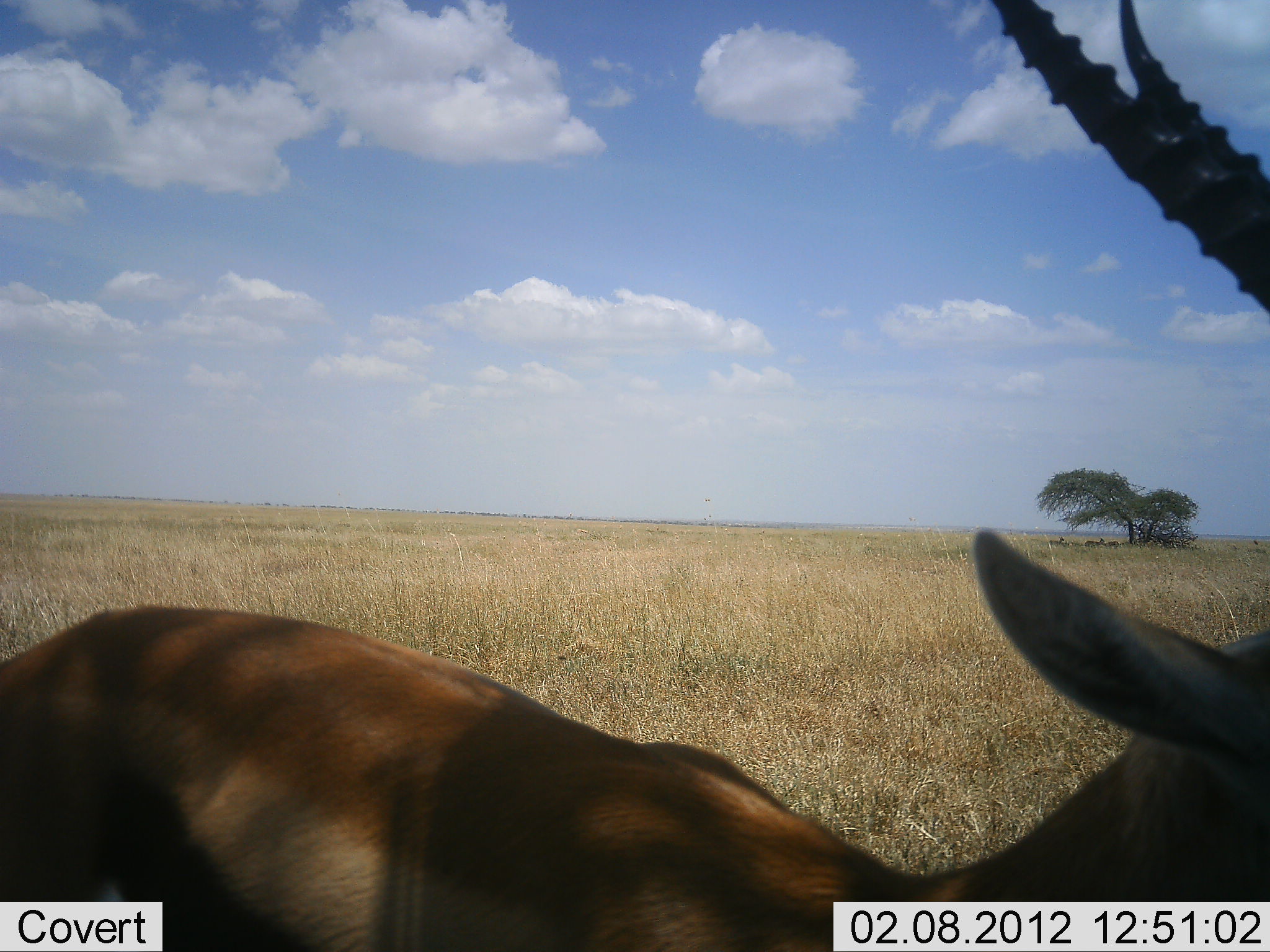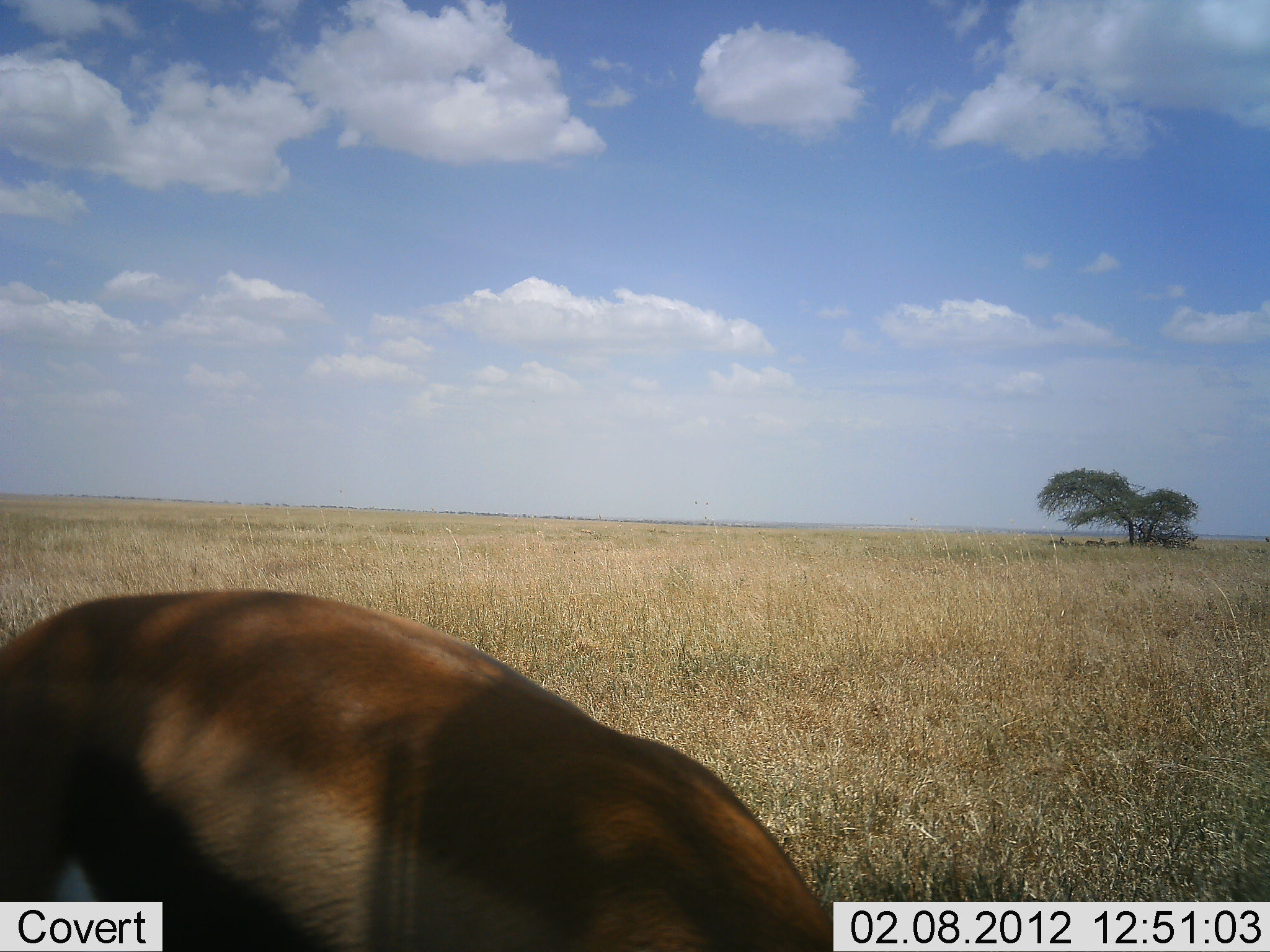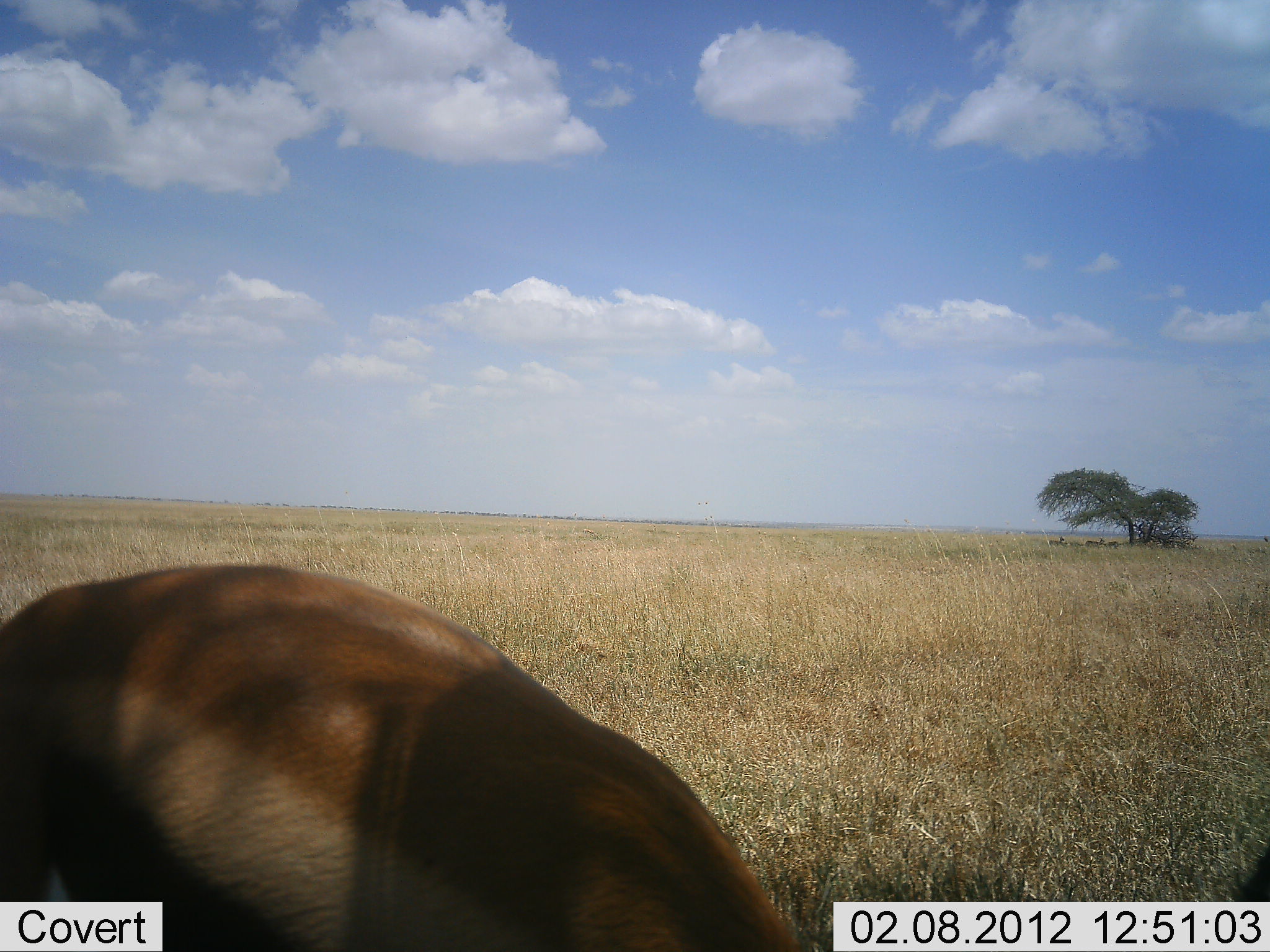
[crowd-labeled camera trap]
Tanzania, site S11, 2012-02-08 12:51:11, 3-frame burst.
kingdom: Animalia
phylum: Chordata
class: Mammalia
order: Artiodactyla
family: Bovidae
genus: Eudorcas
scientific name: Eudorcas thomsonii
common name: thomson's gazelle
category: gazellethomsons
Gazellethomsons (thomson's gazelle) (Eudorcas thomsonii), count 1. Behavior (volunteer vote fractions): standing 38%, resting 0%, moving 15%, interacting 0%. Young present (vote fraction): 0%. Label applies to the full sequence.